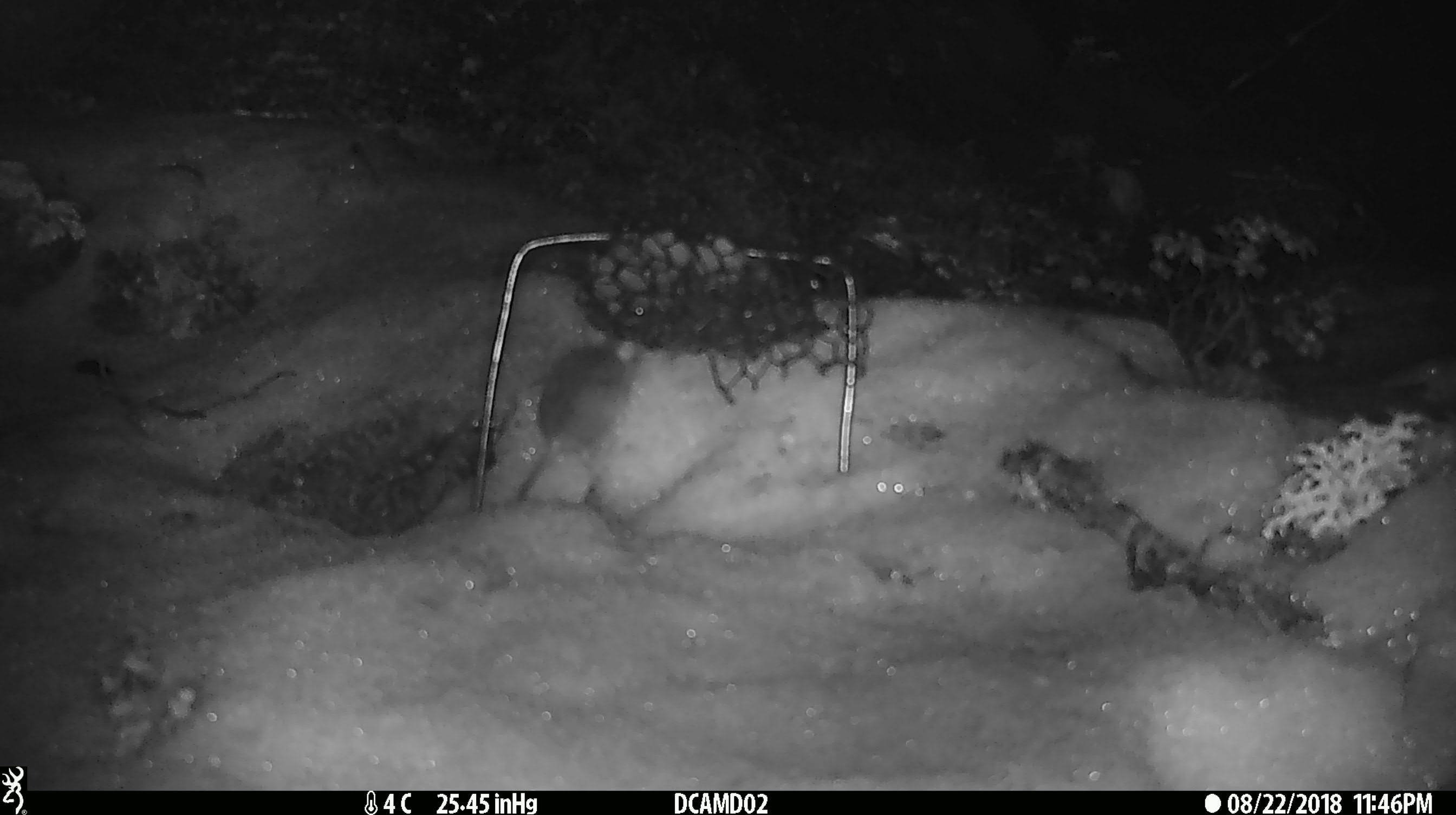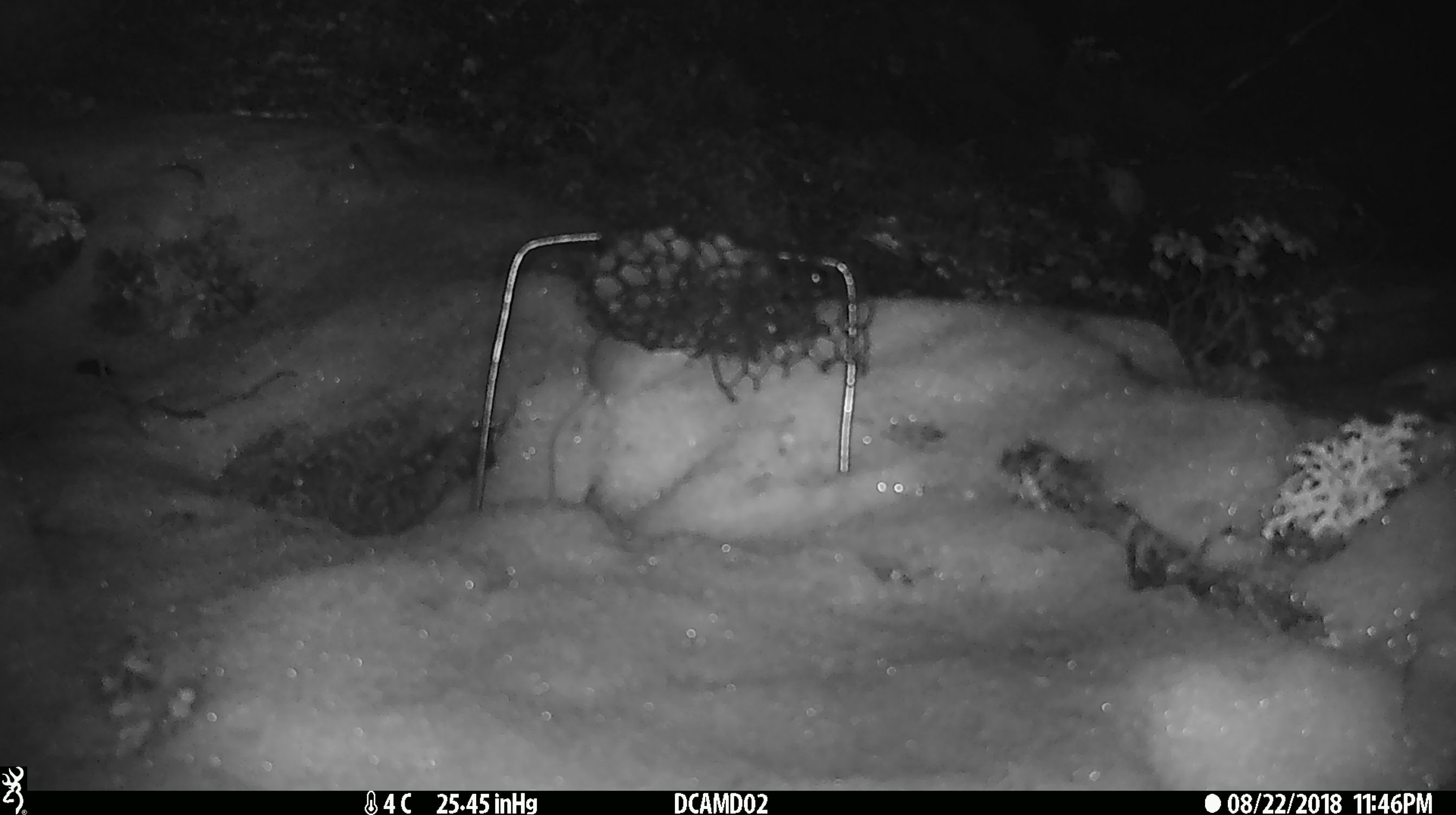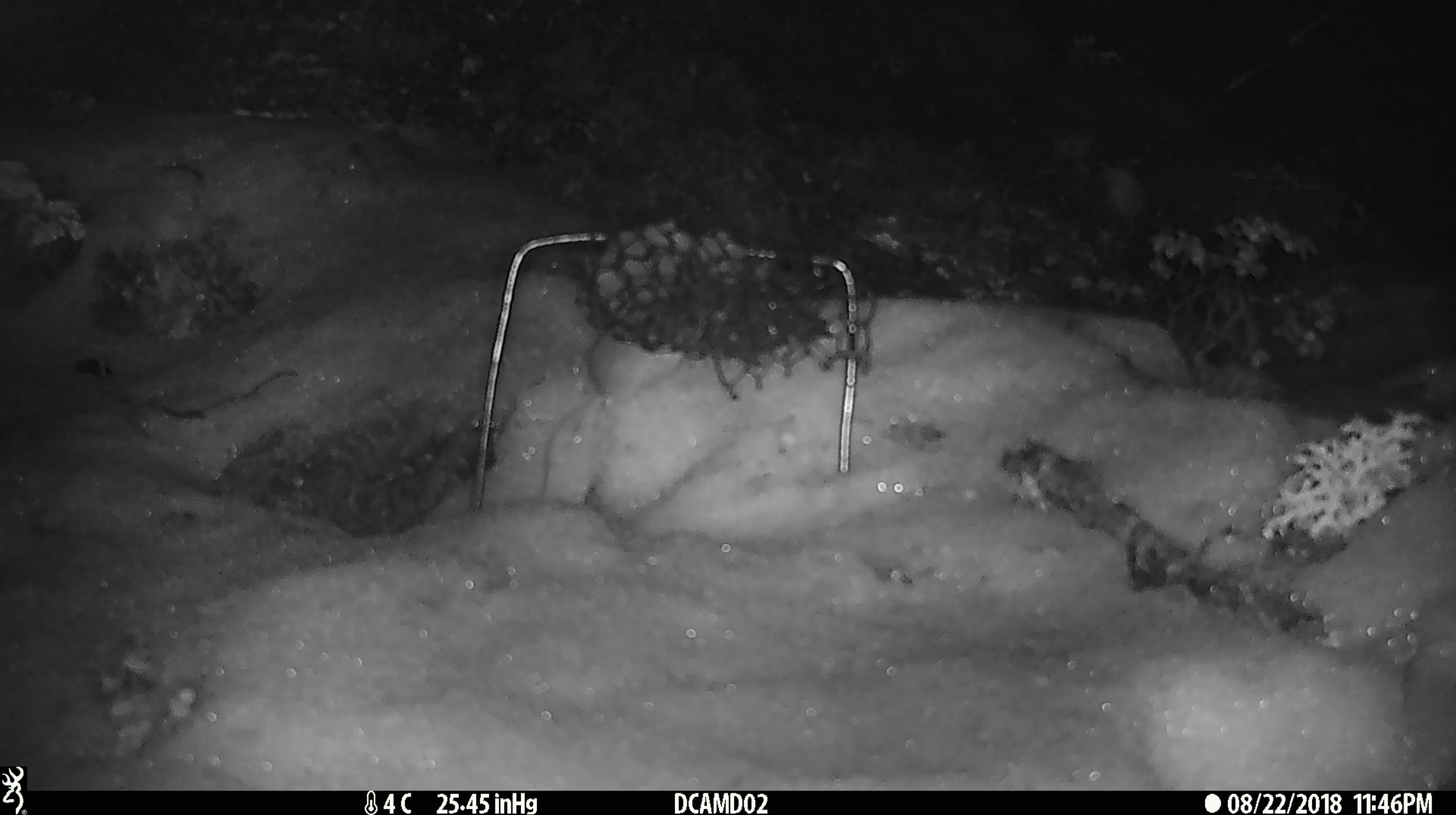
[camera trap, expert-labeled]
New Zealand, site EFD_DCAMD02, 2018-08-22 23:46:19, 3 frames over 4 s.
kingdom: Animalia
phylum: Chordata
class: Mammalia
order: Rodentia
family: Muridae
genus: Mus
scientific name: Mus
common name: mouse